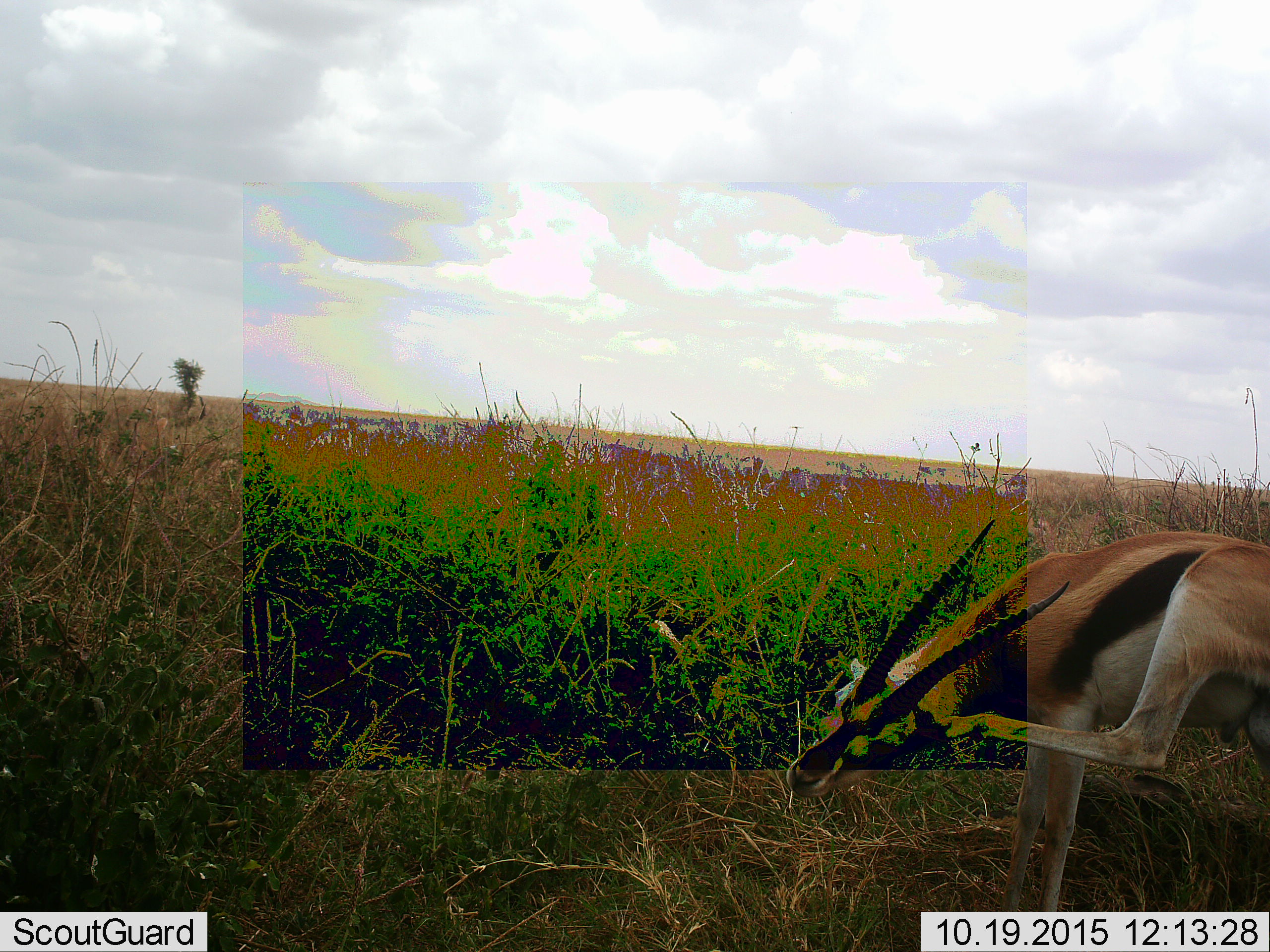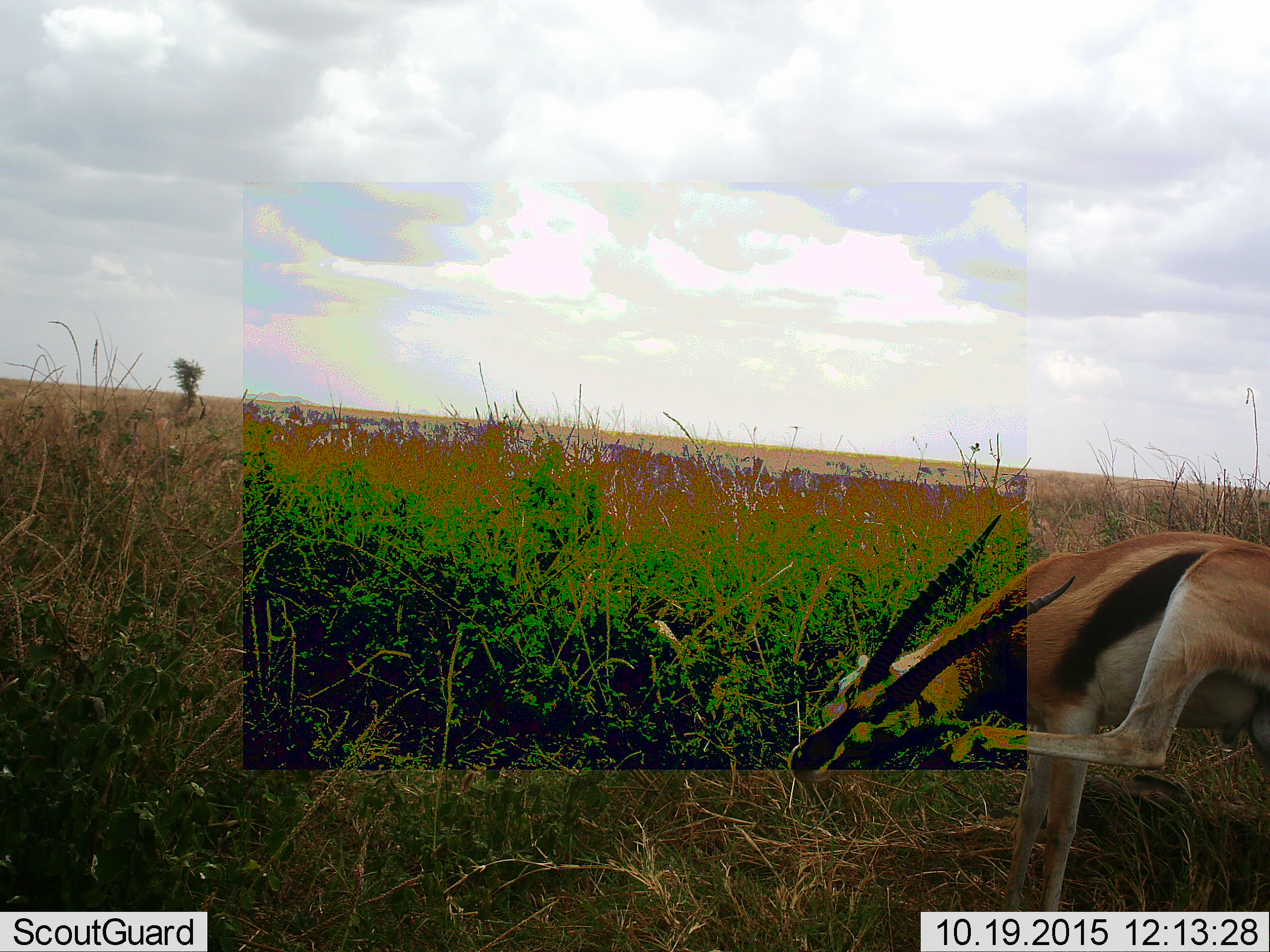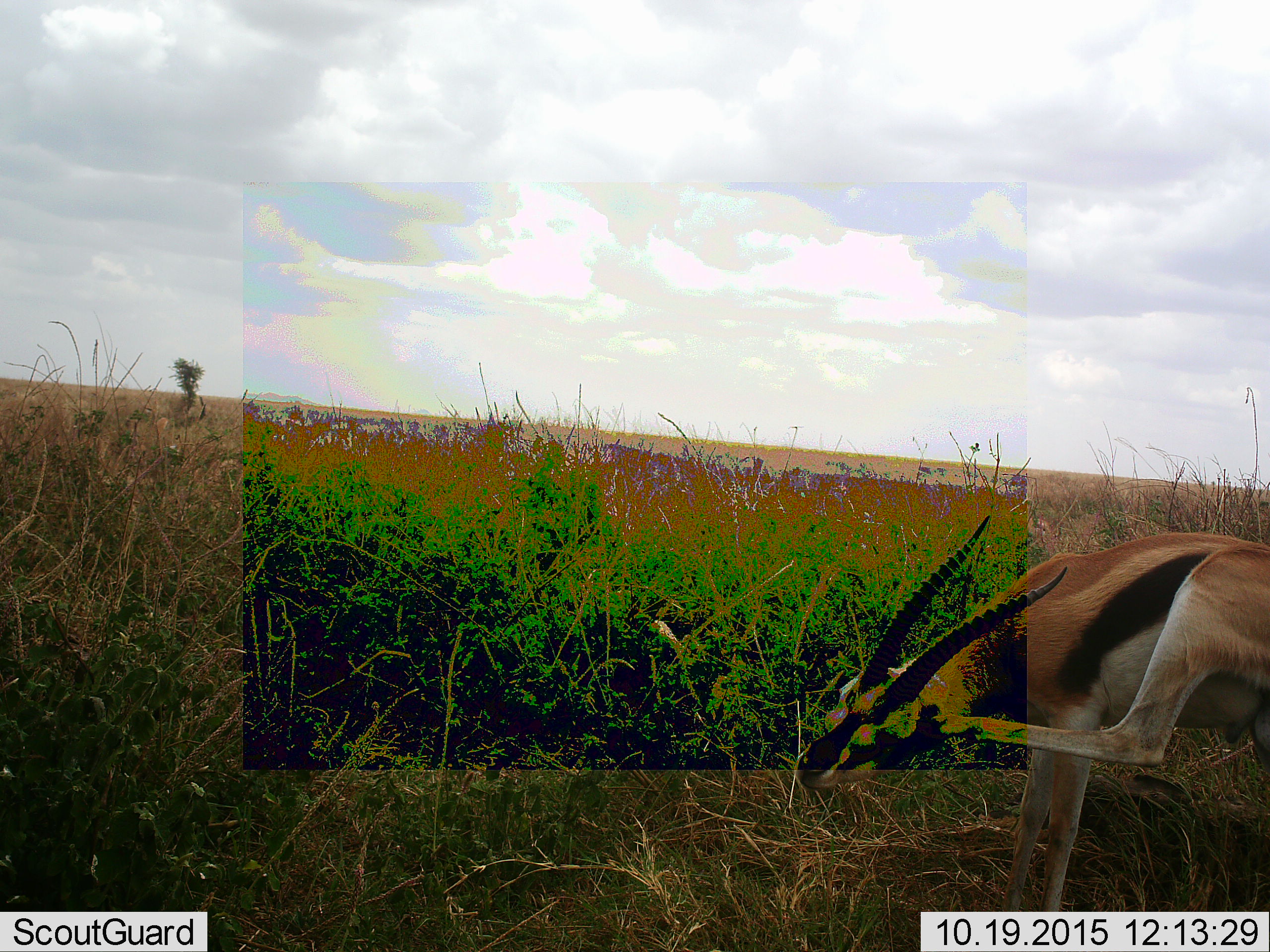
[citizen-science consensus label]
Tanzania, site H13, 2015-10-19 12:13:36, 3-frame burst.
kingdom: Animalia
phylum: Chordata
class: Mammalia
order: Artiodactyla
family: Bovidae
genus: Eudorcas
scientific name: Eudorcas thomsonii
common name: thomson's gazelle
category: gazellethomsons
Gazellethomsons (thomson's gazelle) (Eudorcas thomsonii), count 1. Behavior (volunteer vote fractions): standing 80%, resting 0%, moving 20%, interacting 10%. Young present (vote fraction): 0%. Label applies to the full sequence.